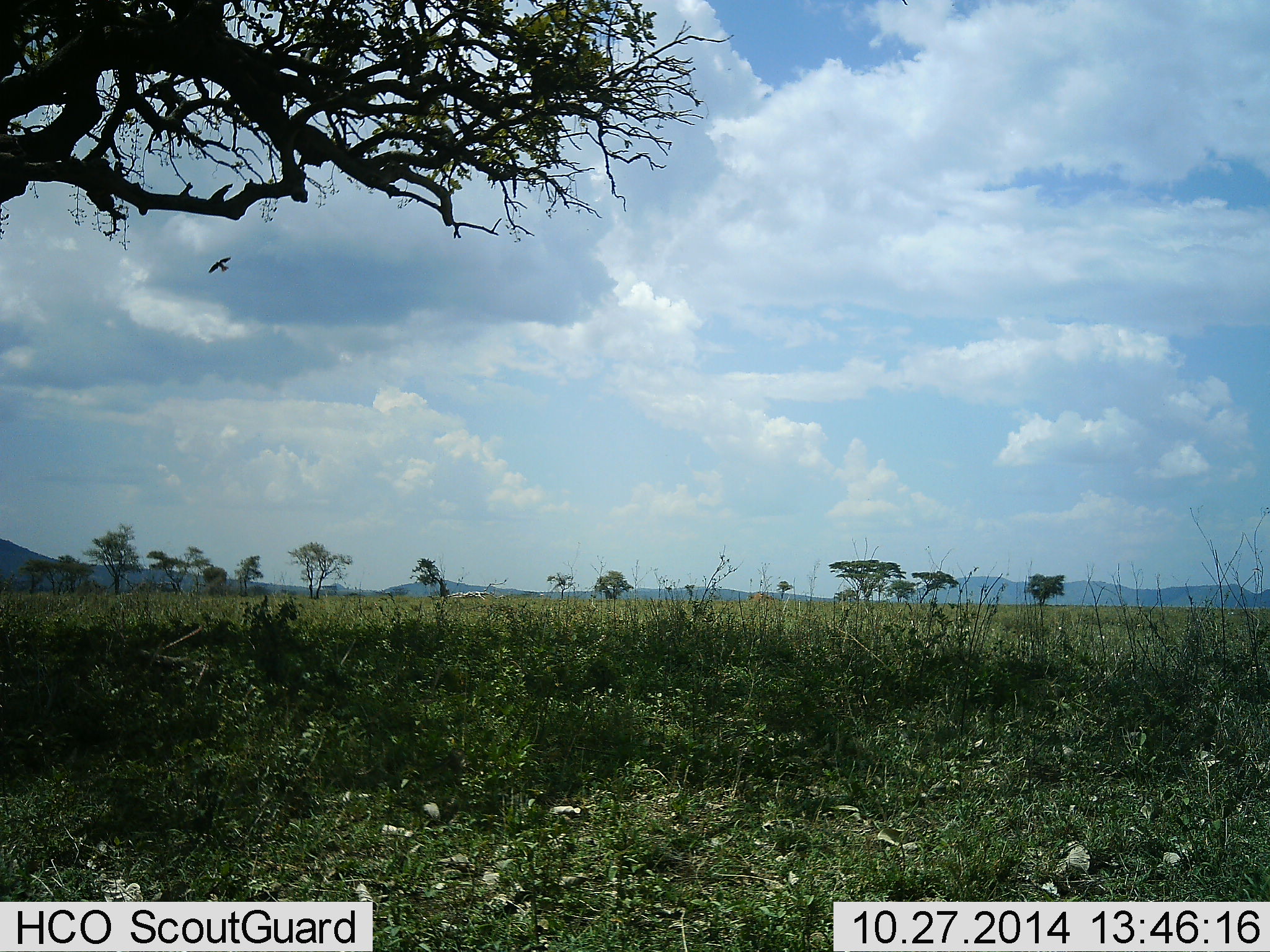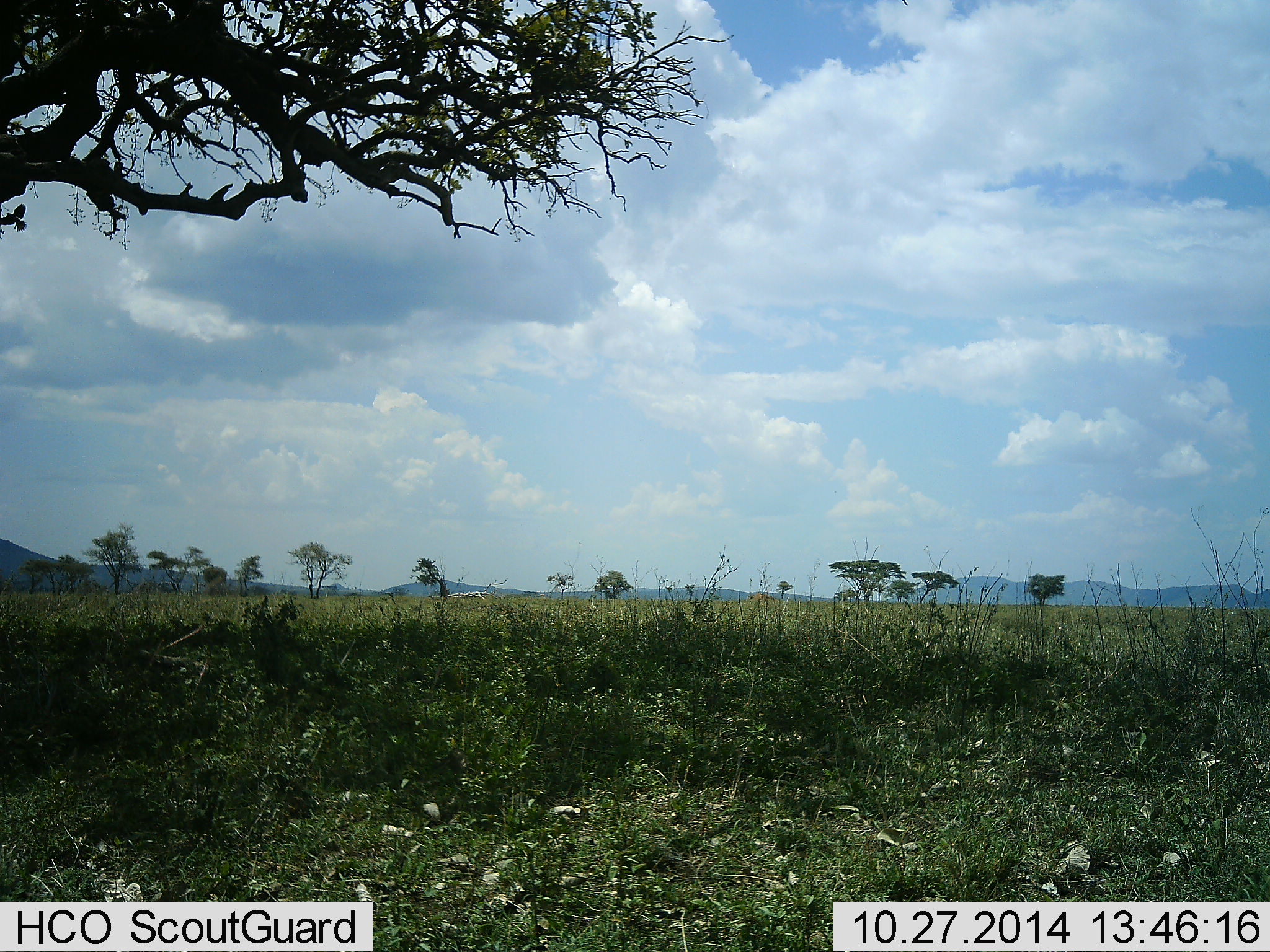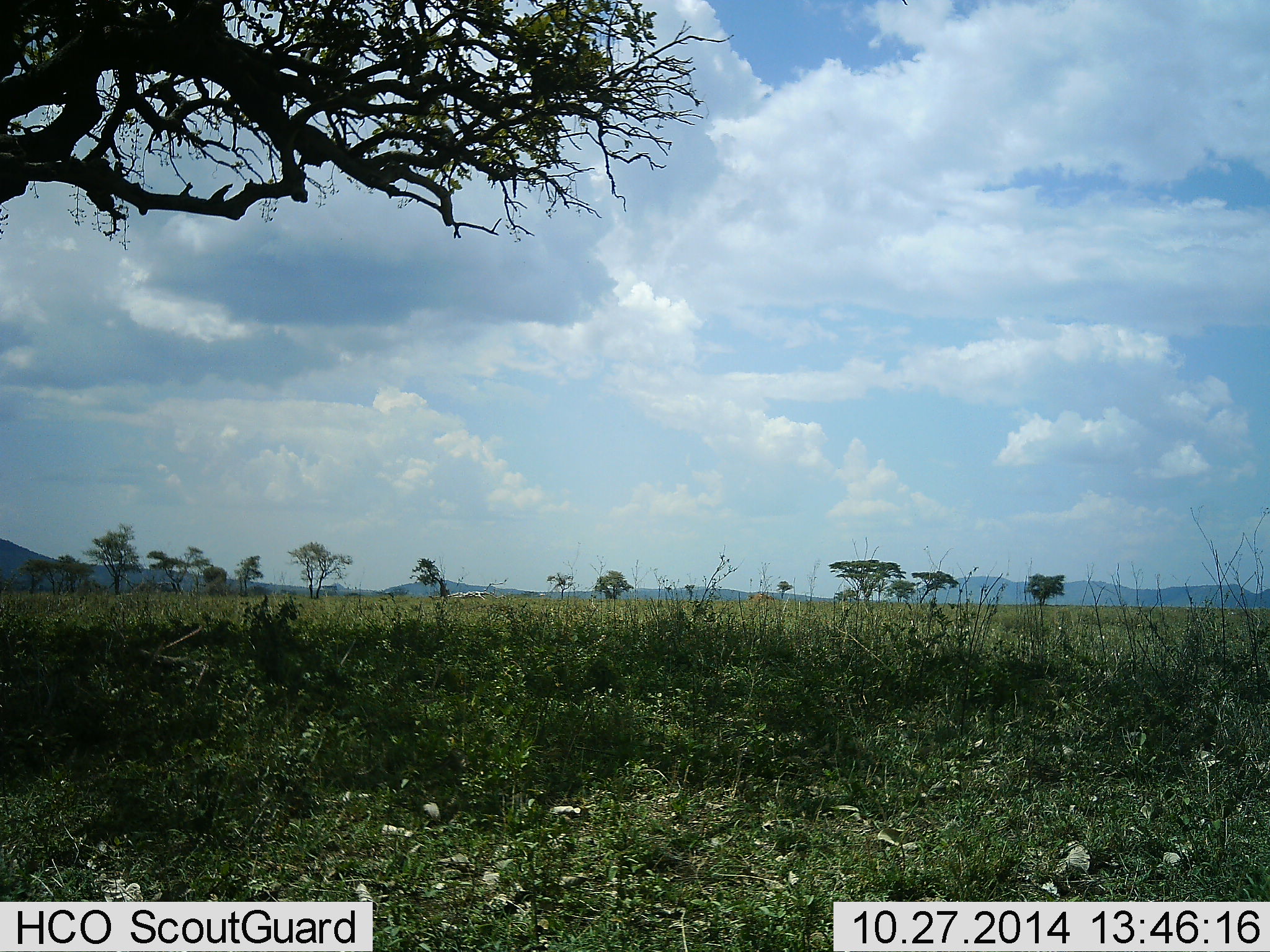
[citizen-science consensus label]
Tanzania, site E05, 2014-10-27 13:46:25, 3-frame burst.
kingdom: Animalia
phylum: Chordata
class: Aves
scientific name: Aves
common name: bird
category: otherbird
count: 1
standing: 0%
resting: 0%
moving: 100%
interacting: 0%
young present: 0%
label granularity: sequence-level